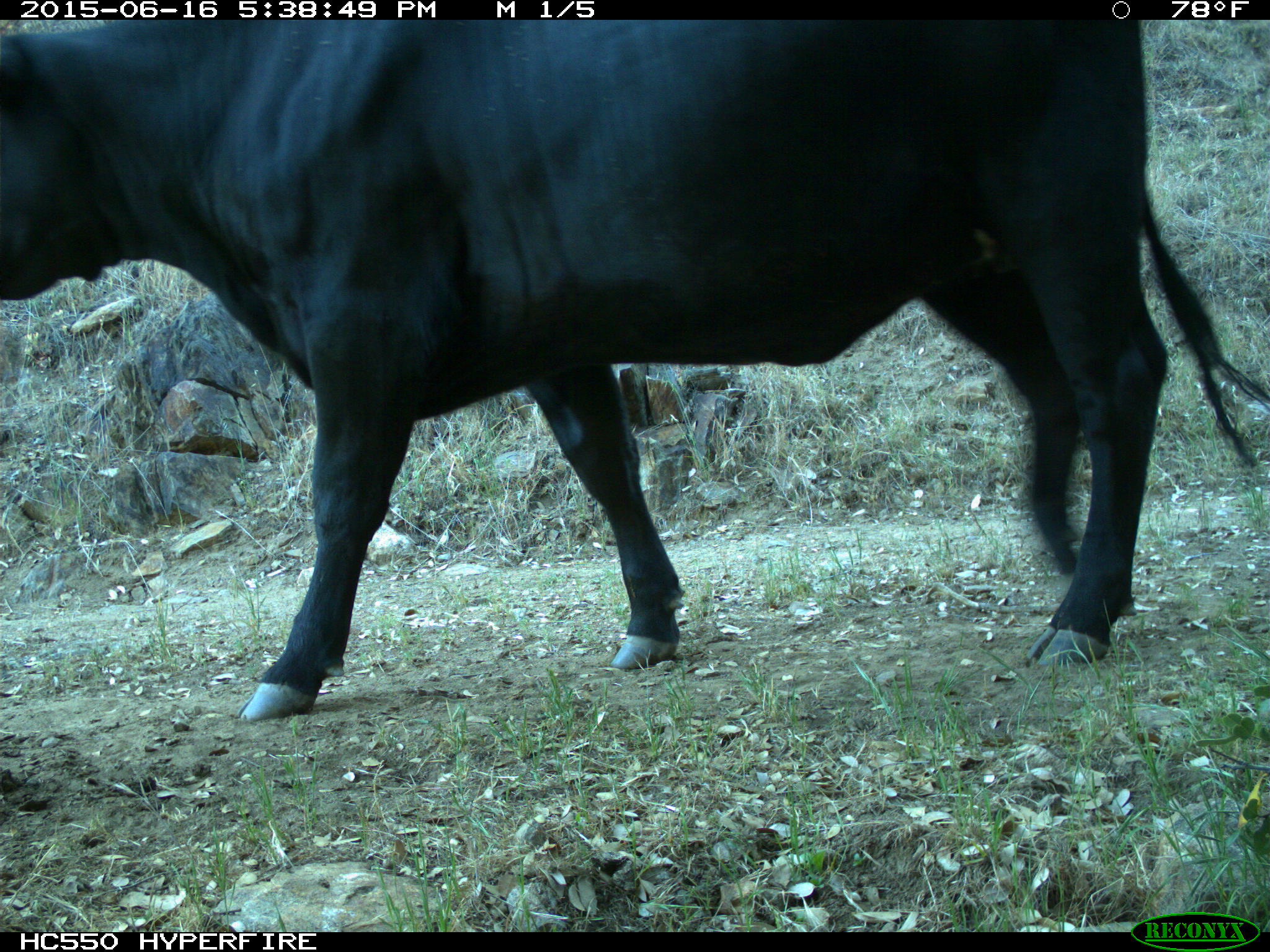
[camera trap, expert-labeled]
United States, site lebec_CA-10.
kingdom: Animalia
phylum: Chordata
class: Mammalia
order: Artiodactyla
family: Bovidae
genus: Bos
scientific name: Bos taurus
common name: domestic cow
Bos taurus (domestic cow).